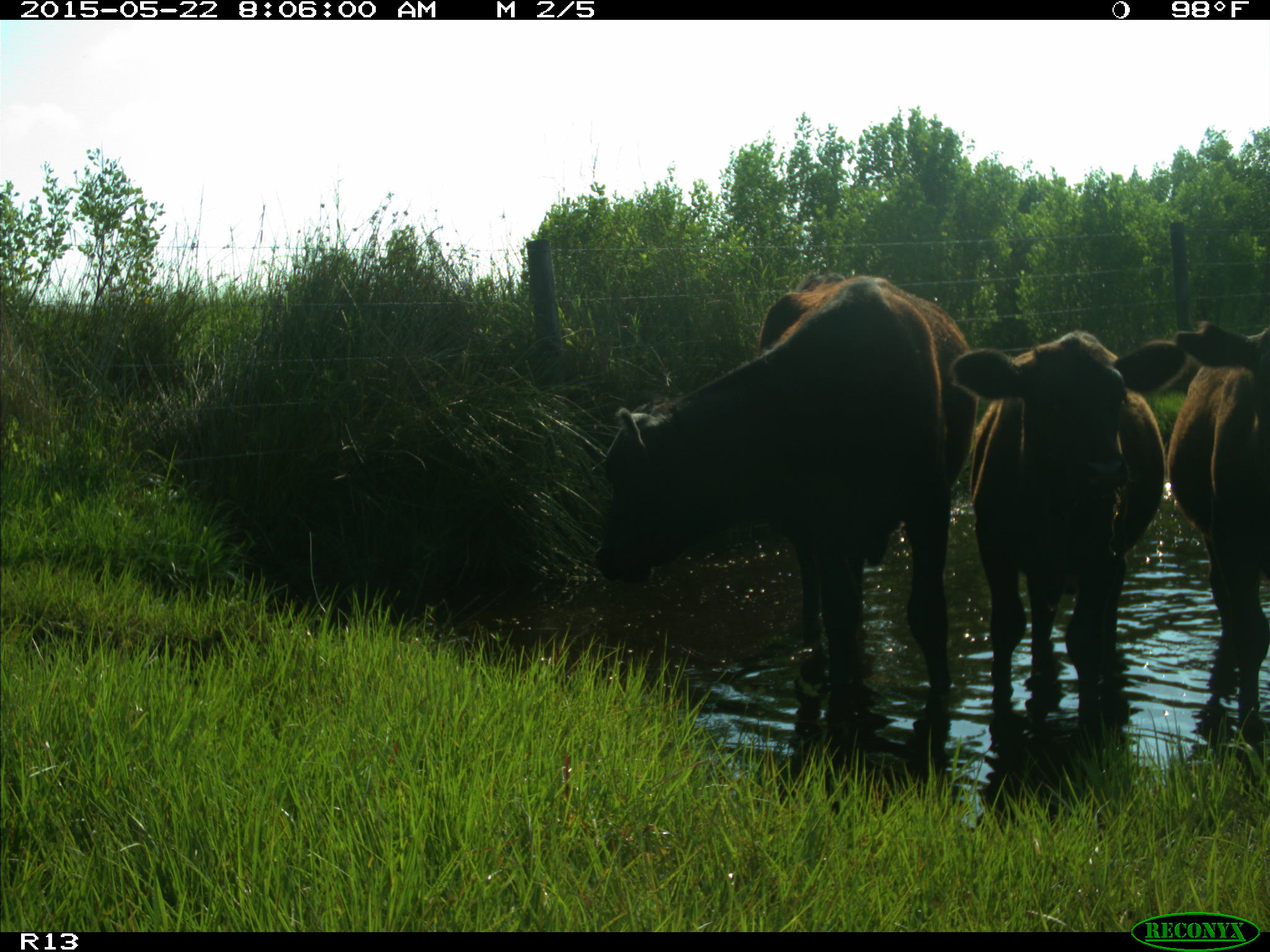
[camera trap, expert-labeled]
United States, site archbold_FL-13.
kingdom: Animalia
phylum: Chordata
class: Mammalia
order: Artiodactyla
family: Bovidae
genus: Bos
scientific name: Bos taurus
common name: domestic cow